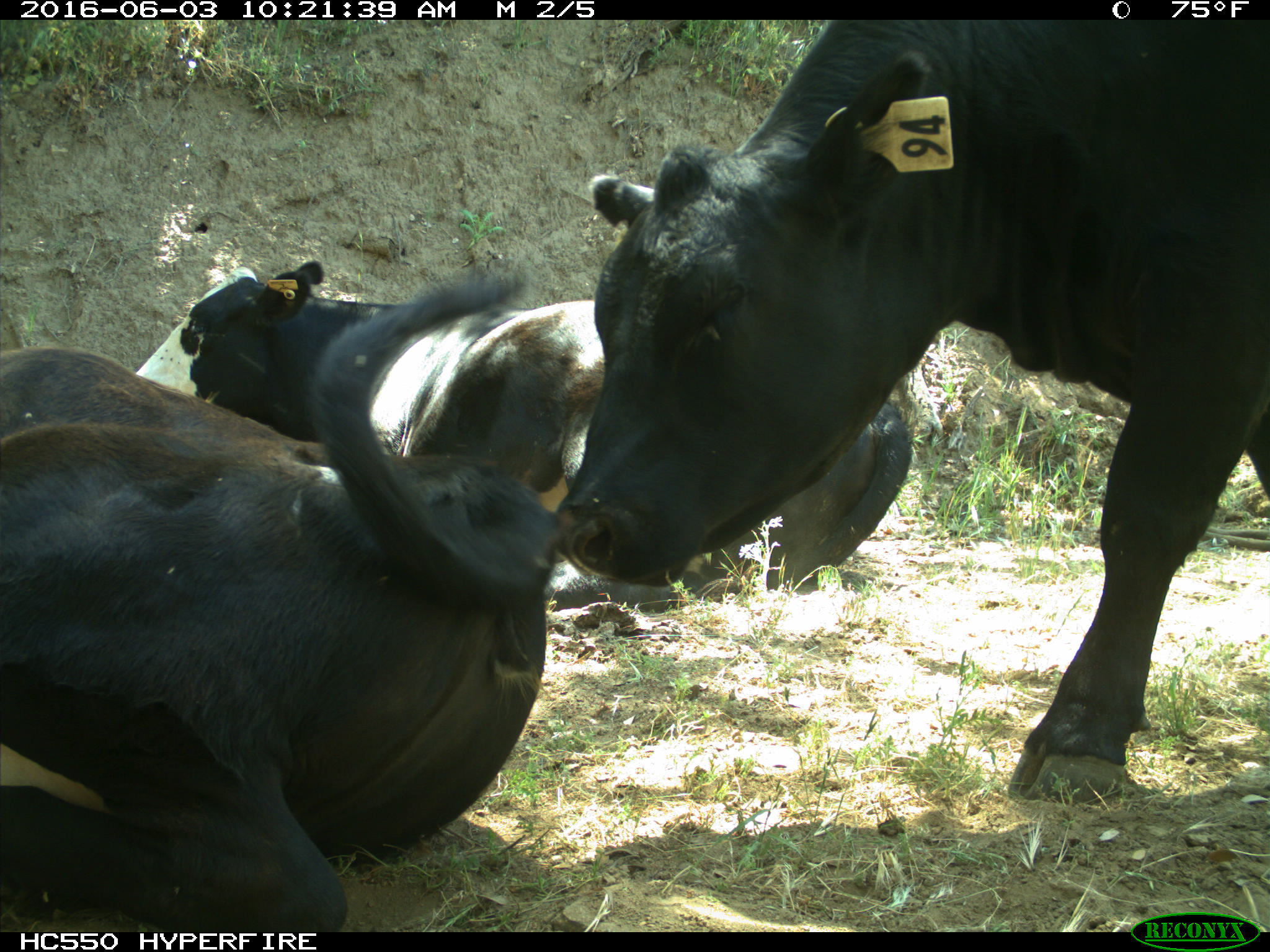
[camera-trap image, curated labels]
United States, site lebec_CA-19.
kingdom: Animalia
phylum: Chordata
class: Mammalia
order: Artiodactyla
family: Bovidae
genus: Bos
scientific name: Bos taurus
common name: domestic cow